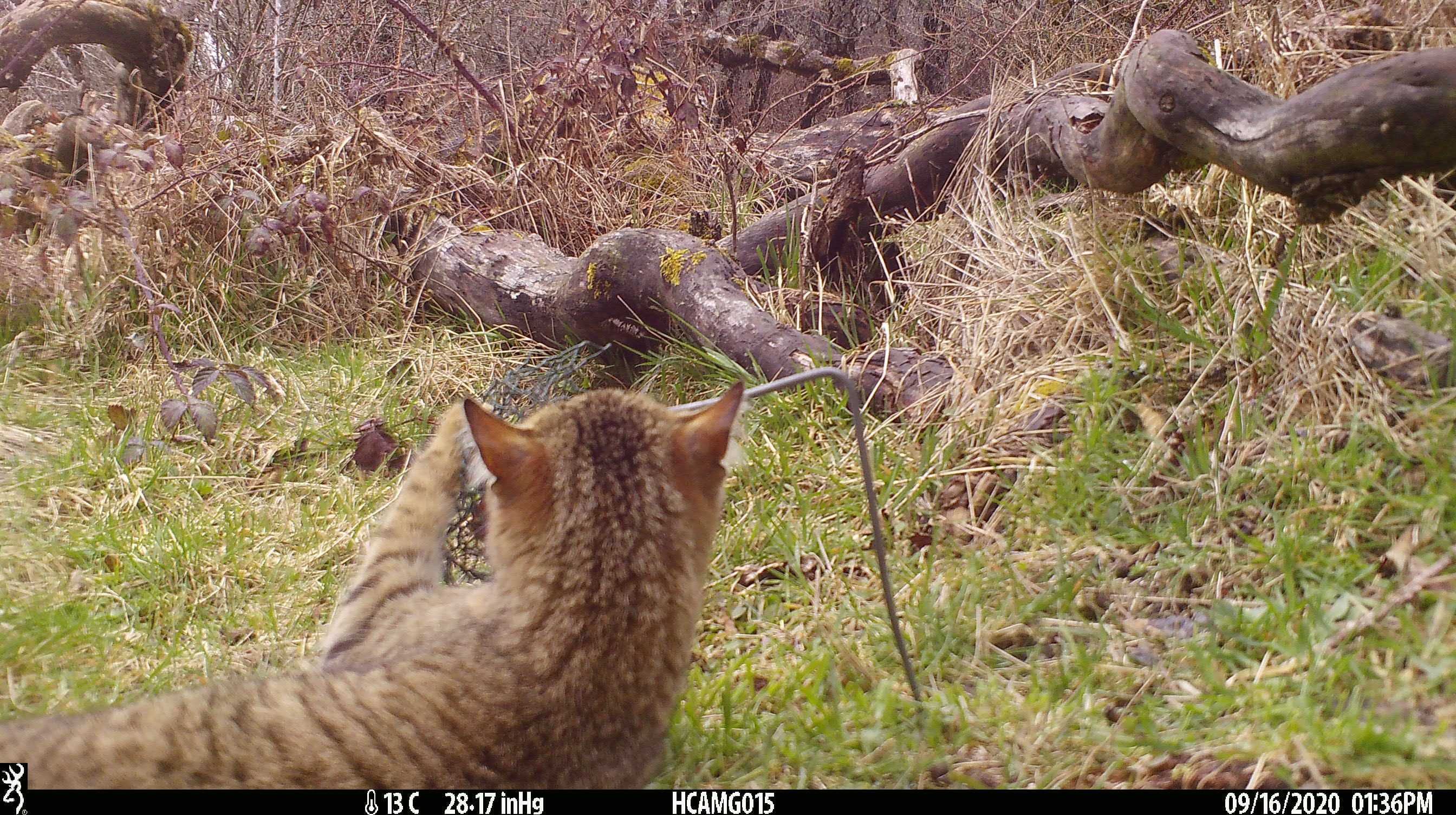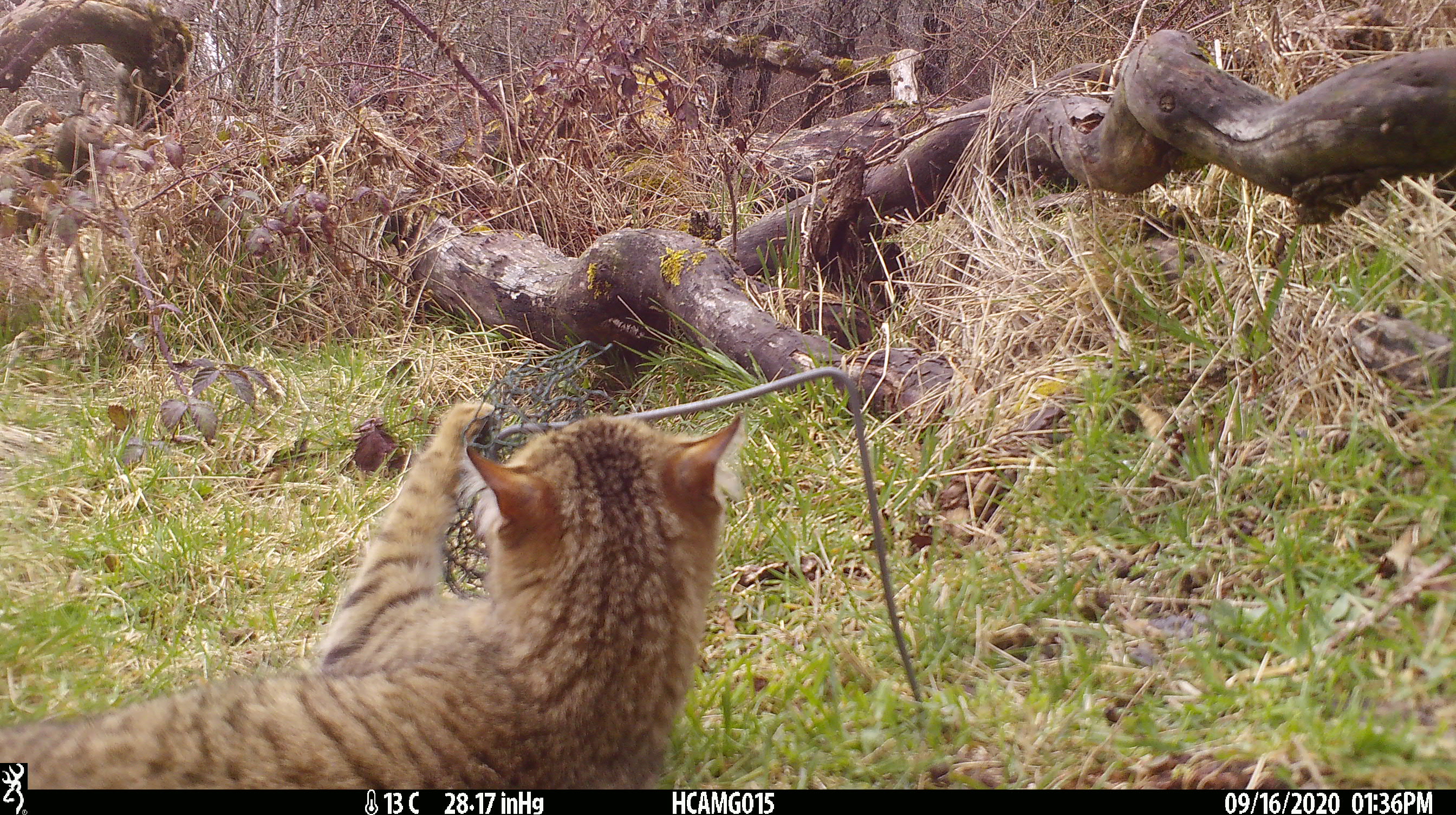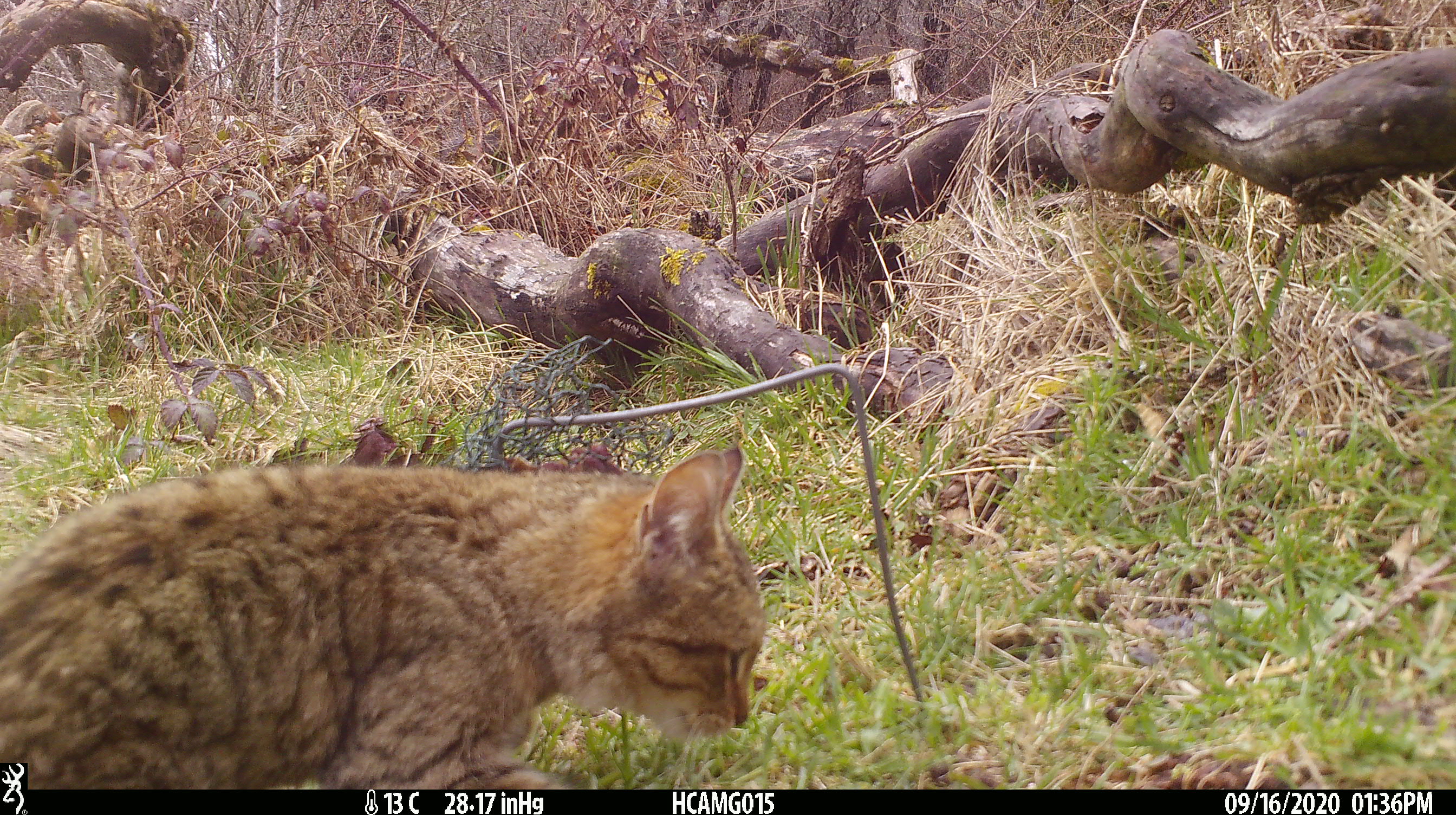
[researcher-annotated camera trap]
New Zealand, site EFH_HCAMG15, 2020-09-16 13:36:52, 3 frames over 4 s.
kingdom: Animalia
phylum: Chordata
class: Mammalia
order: Carnivora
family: Felidae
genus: Felis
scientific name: Felis catus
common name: domestic cat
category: cat